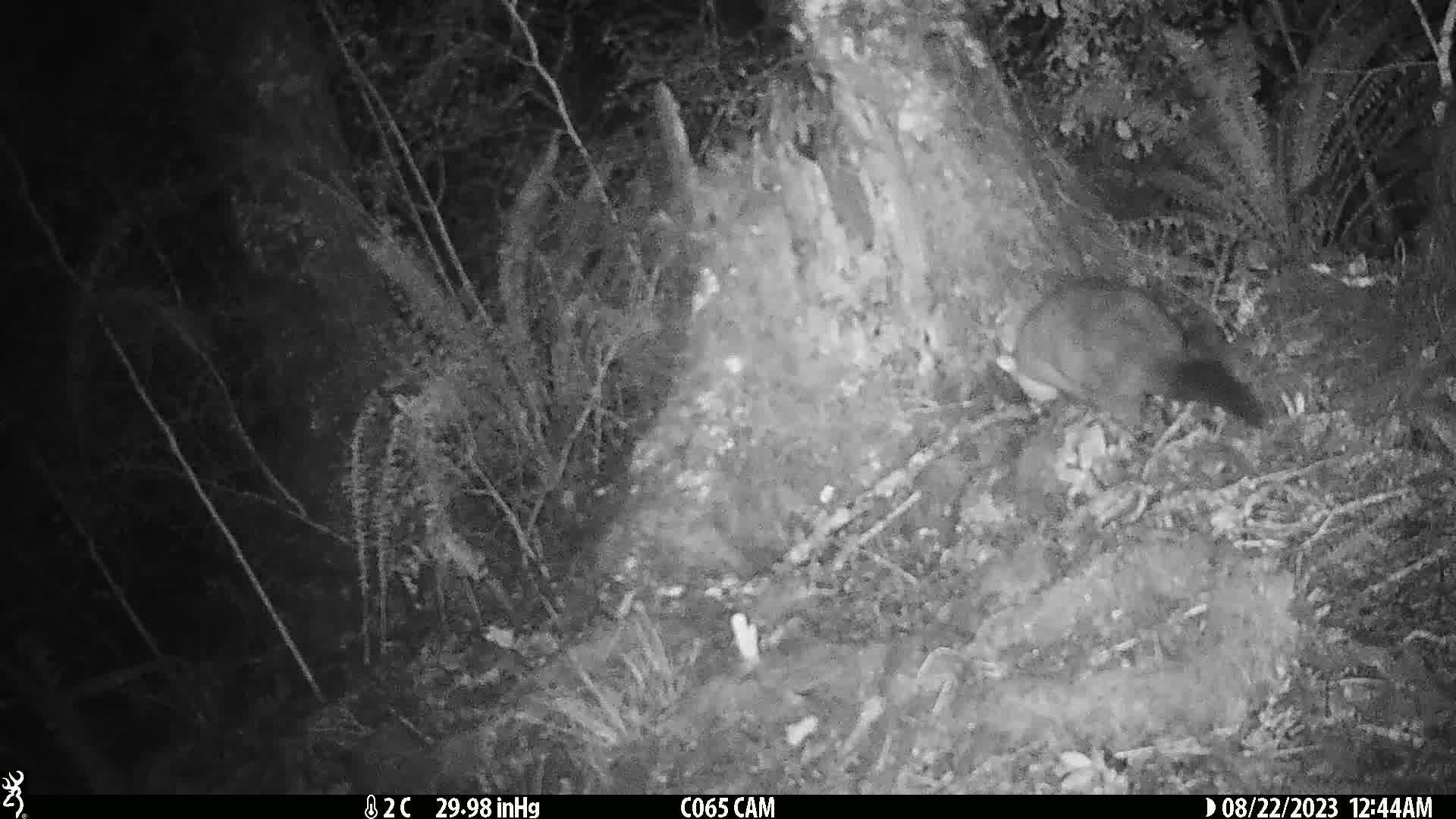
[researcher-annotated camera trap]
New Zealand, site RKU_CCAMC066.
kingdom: Animalia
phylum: Chordata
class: Mammalia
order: Diprotodontia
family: Phalangeridae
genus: Trichosurus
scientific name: Trichosurus vulpecula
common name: common brushtail possum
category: possum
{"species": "possum (common brushtail possum) (Trichosurus vulpecula)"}